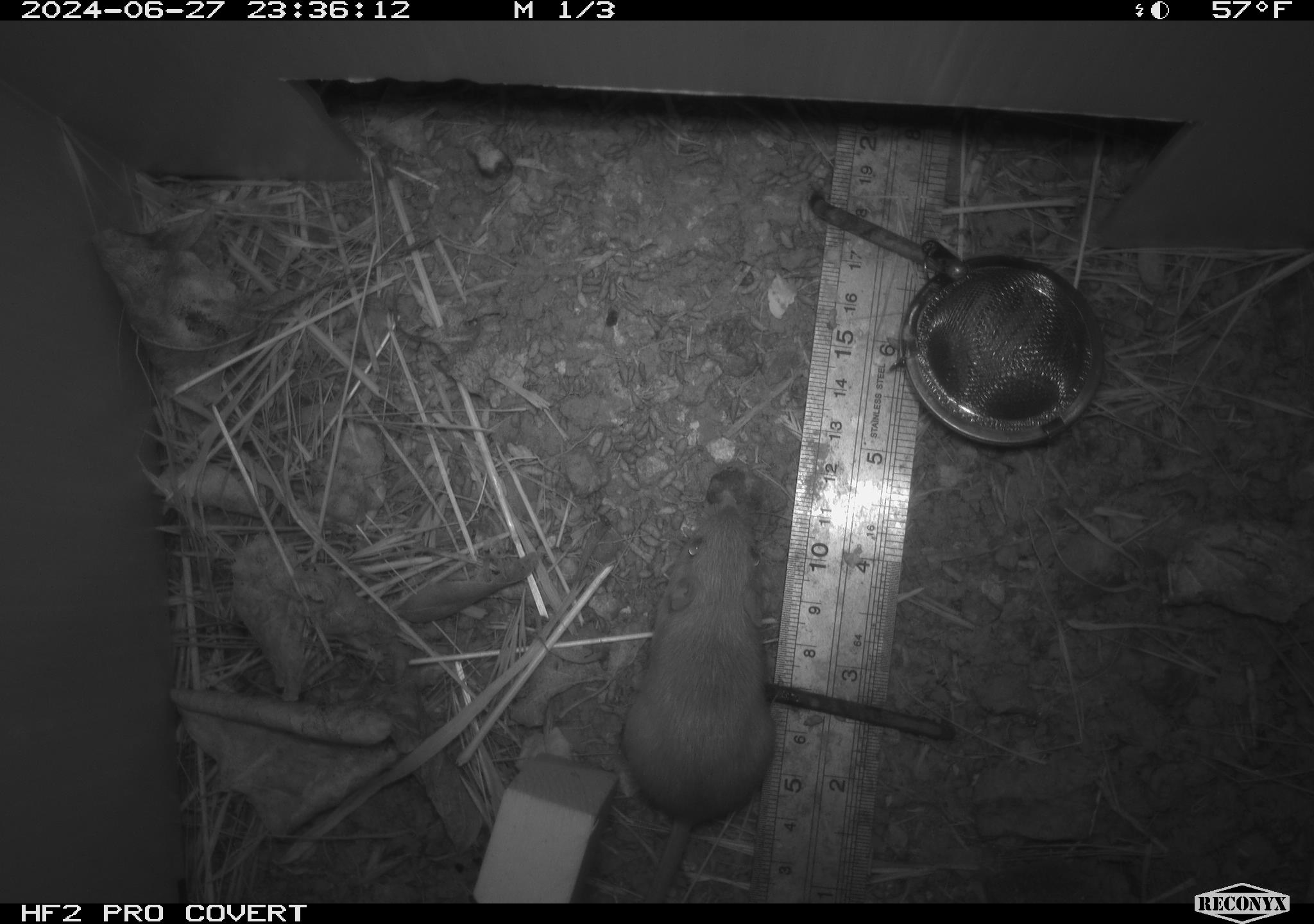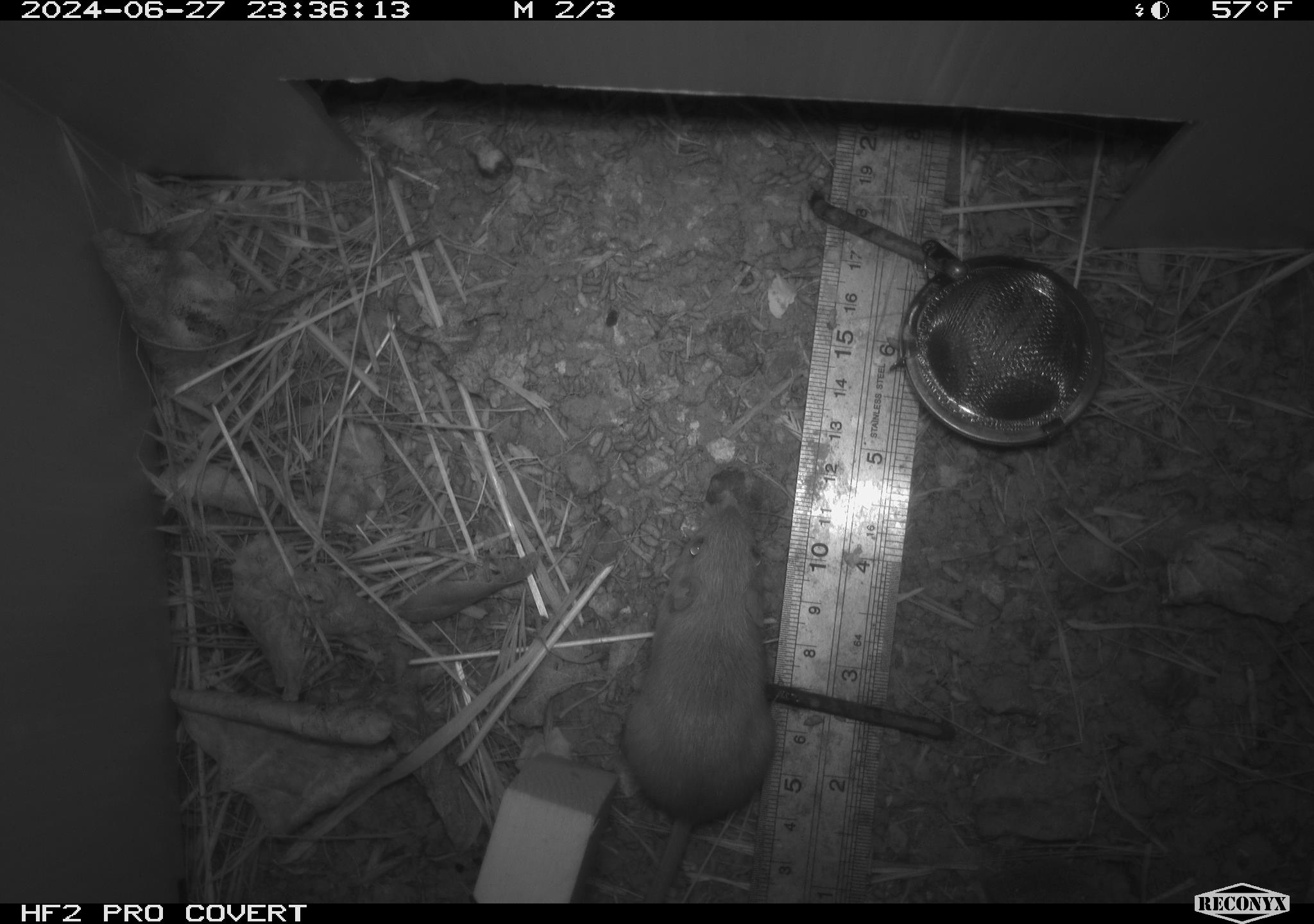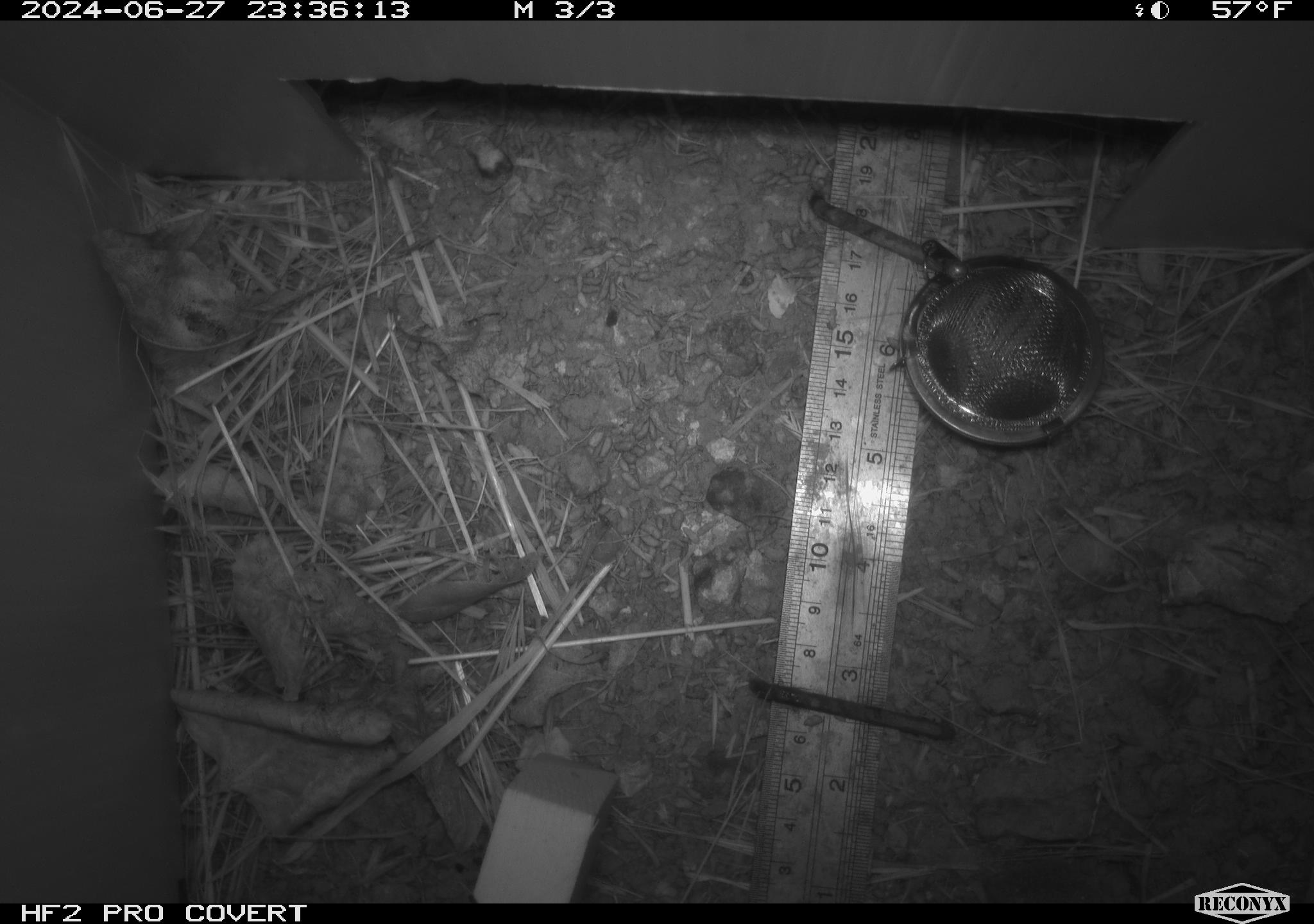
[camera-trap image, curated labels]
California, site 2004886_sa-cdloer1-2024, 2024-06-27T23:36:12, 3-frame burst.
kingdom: Animalia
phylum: Chordata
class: Mammalia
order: Rodentia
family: Heteromyidae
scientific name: Heteromyidae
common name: kangaroo rats and pocket mice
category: heteromyidae family